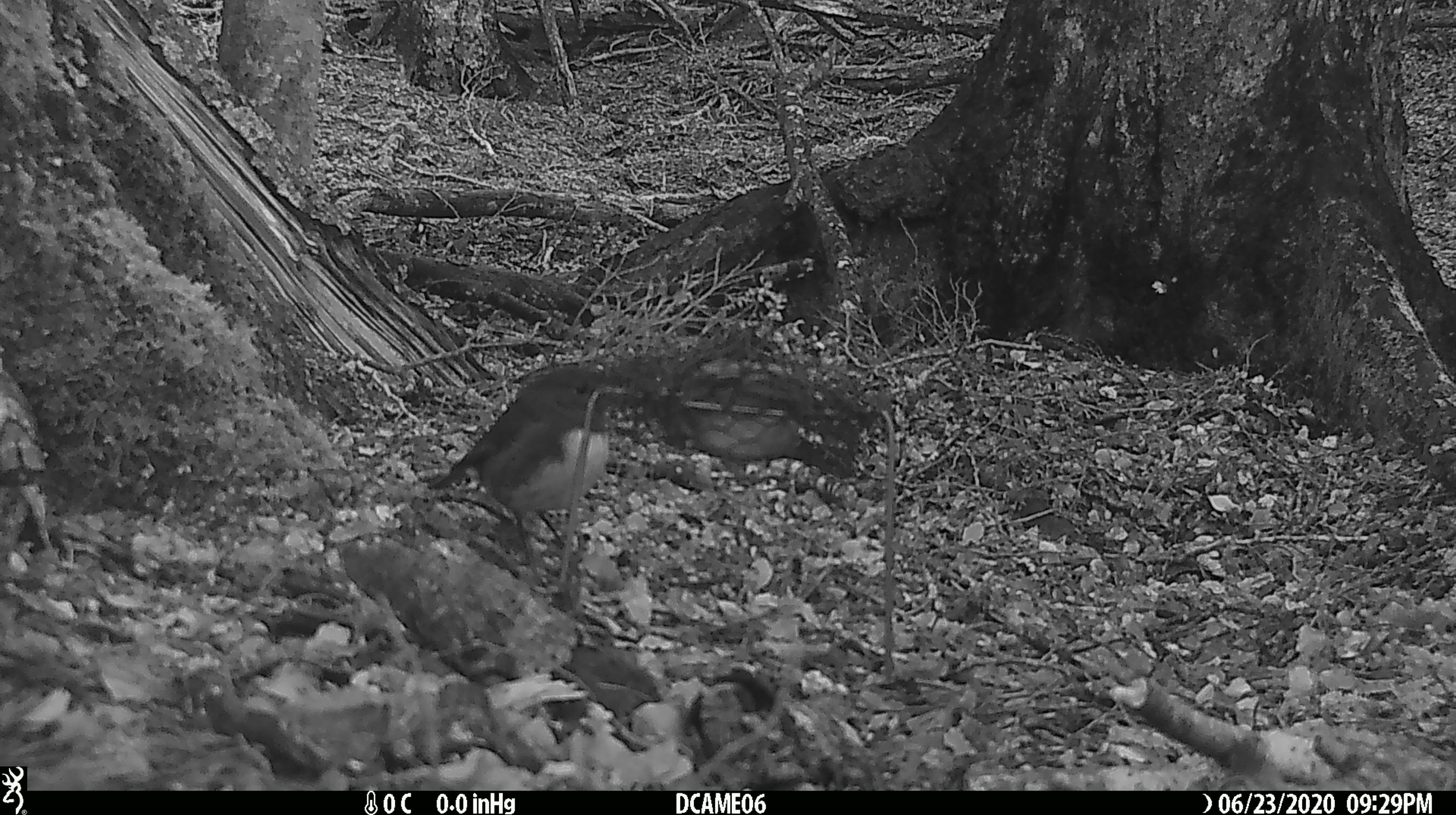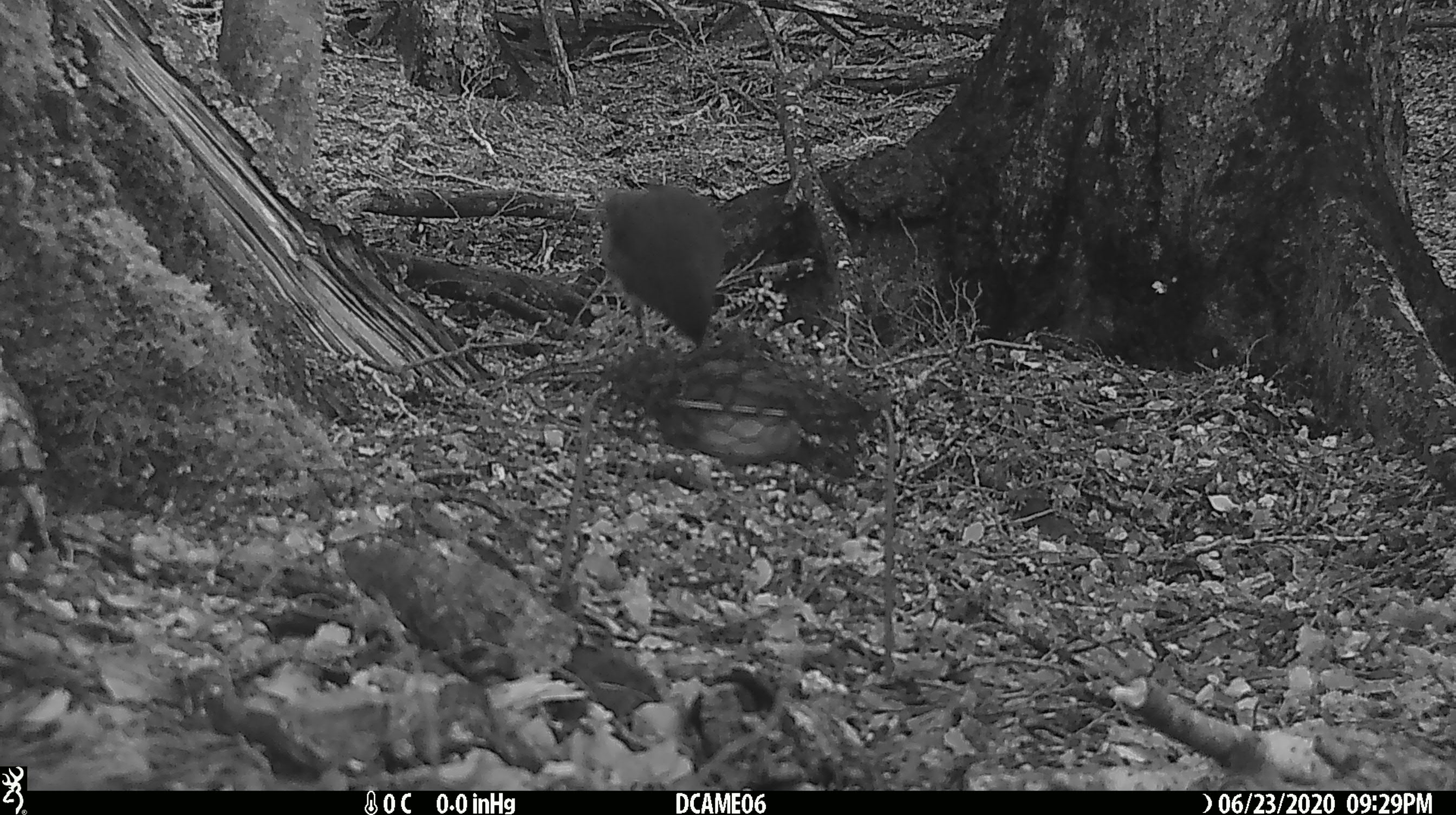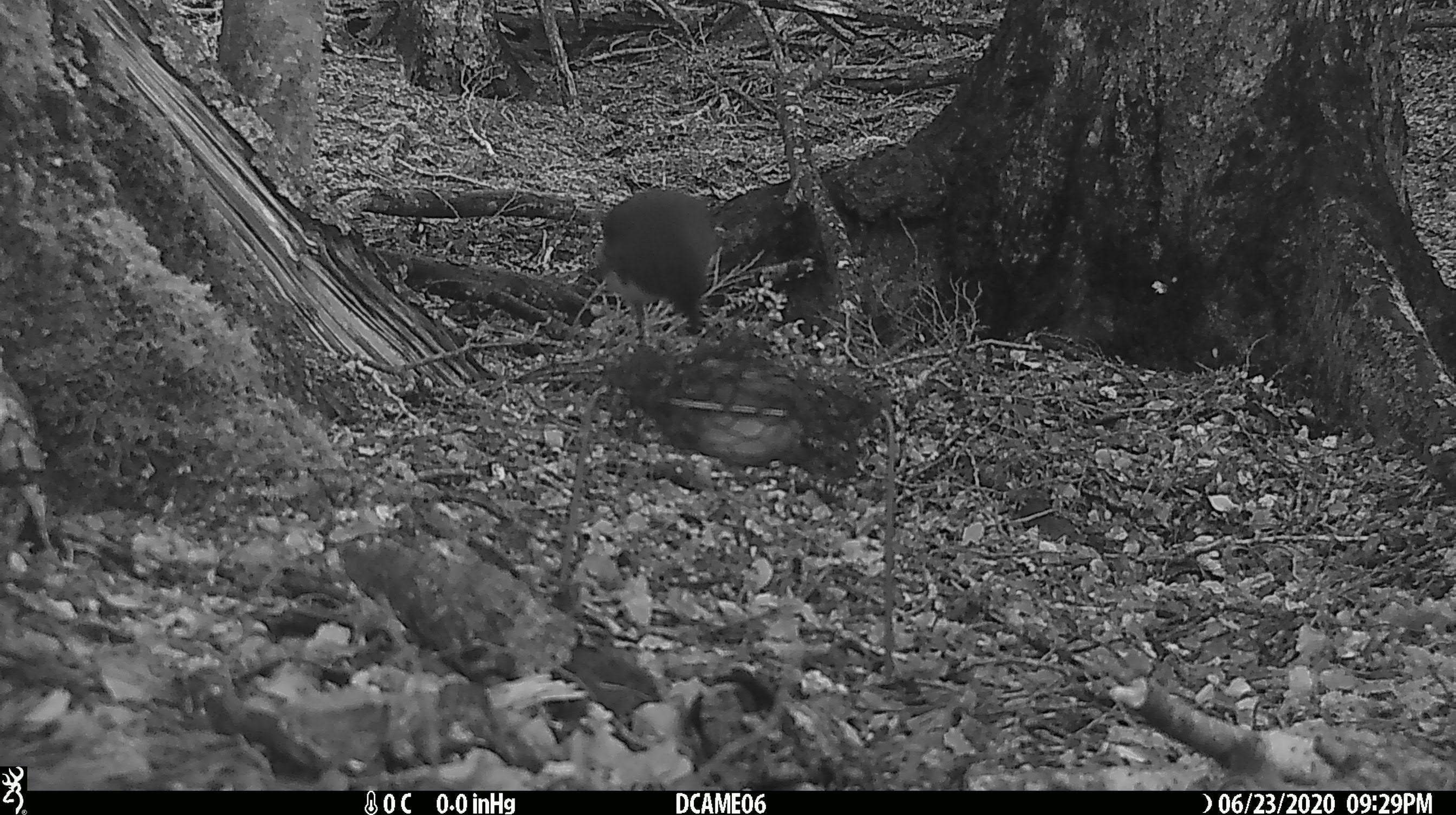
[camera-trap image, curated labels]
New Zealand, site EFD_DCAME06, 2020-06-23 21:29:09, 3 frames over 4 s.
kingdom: Animalia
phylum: Chordata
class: Aves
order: Passeriformes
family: Petroicidae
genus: Petroica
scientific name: Petroica australis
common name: new zealand robin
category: robin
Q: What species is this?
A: Robin (new zealand robin) (Petroica australis).